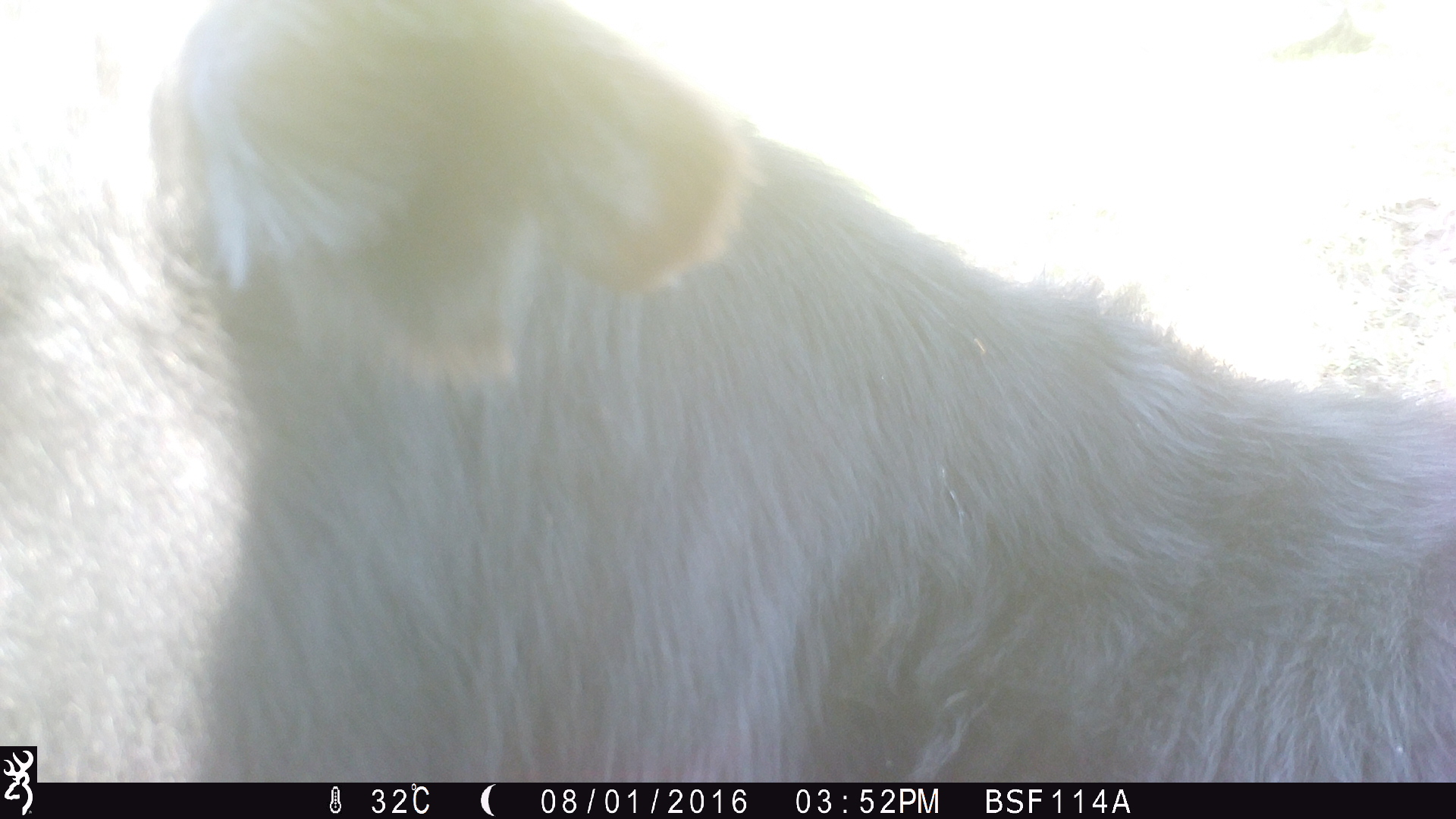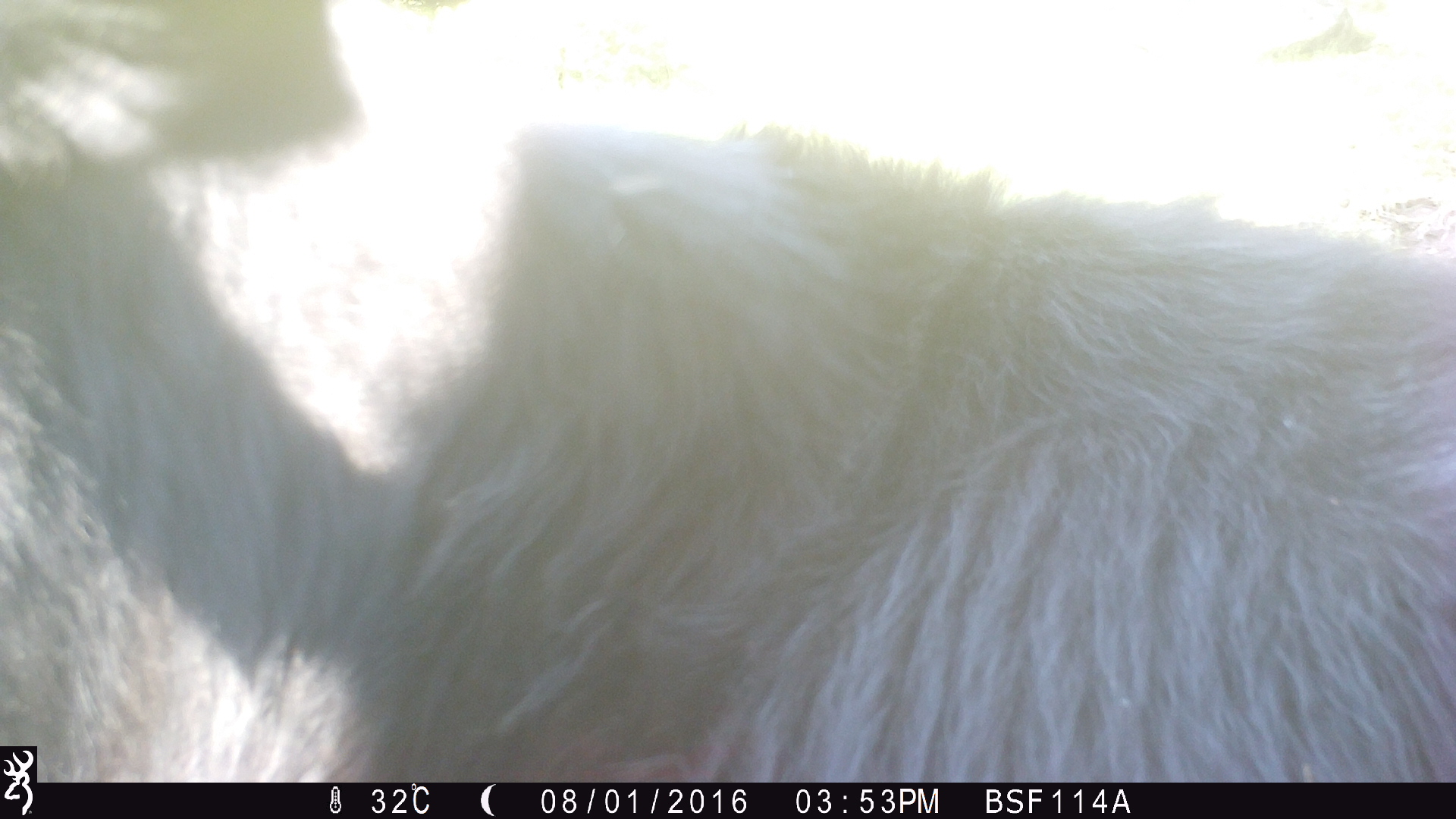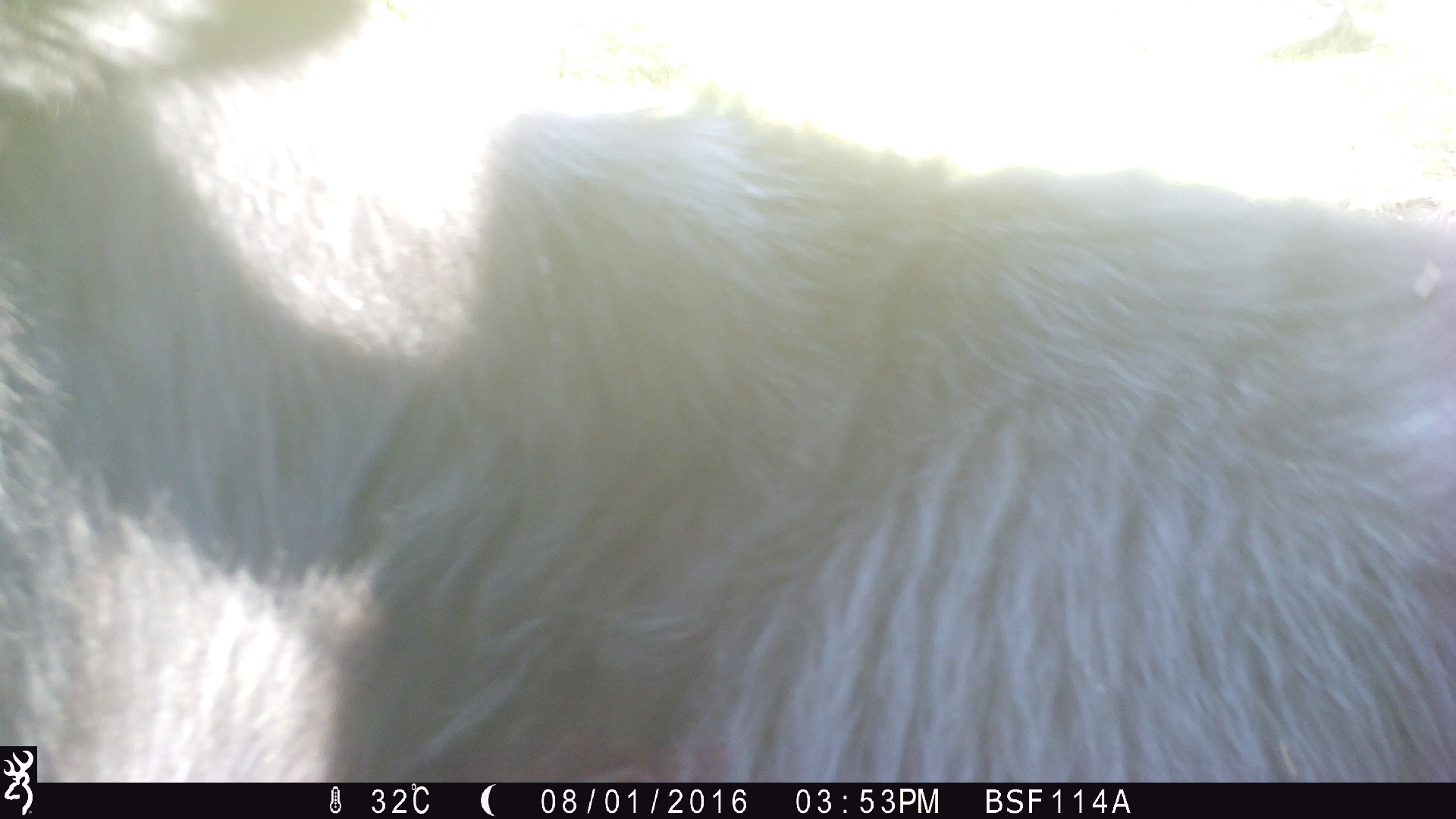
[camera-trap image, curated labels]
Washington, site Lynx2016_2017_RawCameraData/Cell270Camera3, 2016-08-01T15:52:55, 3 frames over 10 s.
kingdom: Animalia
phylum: Chordata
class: Mammalia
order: Artiodactyla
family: Bovidae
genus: Bos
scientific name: Bos taurus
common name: domestic cattle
Domestic cattle (Bos taurus). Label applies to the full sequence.